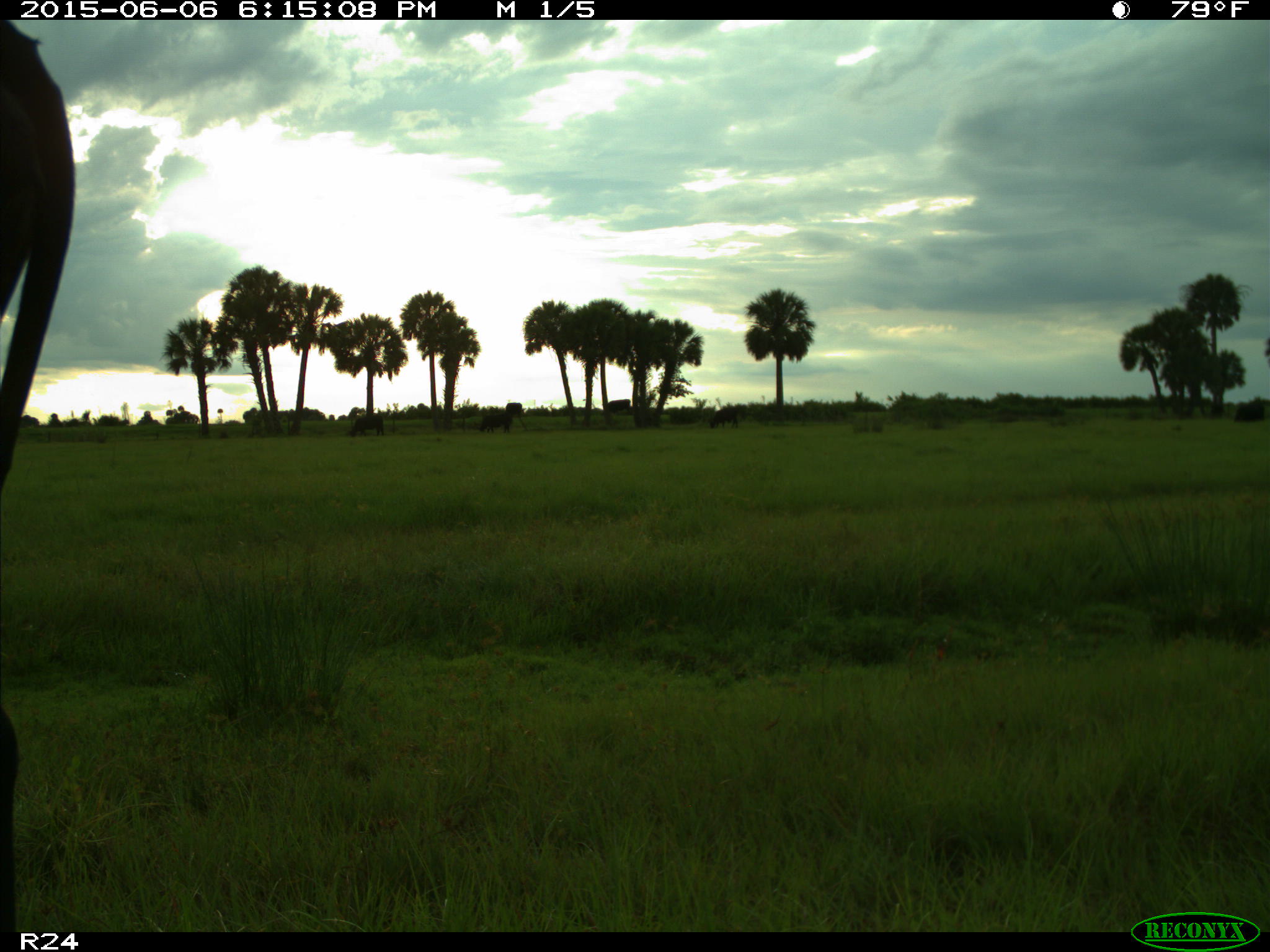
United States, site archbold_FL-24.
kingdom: Animalia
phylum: Chordata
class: Mammalia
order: Artiodactyla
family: Bovidae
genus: Bos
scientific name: Bos taurus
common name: domestic cow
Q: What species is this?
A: Bos taurus (domestic cow).